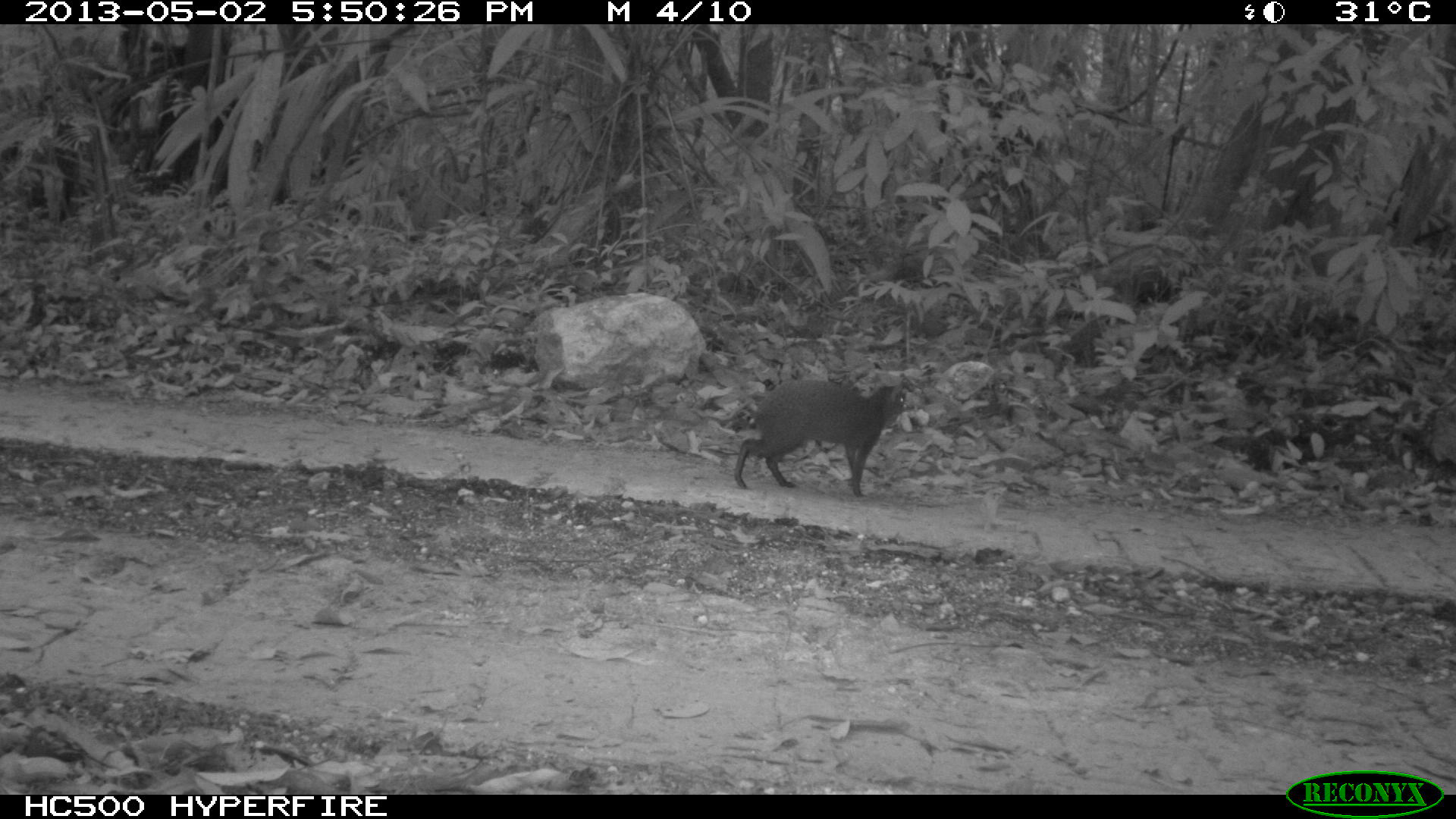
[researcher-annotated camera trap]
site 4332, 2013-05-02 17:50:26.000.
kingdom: Animalia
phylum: Chordata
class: Mammalia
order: Rodentia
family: Dasyproctidae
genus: Dasyprocta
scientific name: Dasyprocta punctata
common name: central american agouti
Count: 1.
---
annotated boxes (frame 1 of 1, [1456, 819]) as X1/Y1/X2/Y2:
dasyprocta punctata: 732/376/907/499